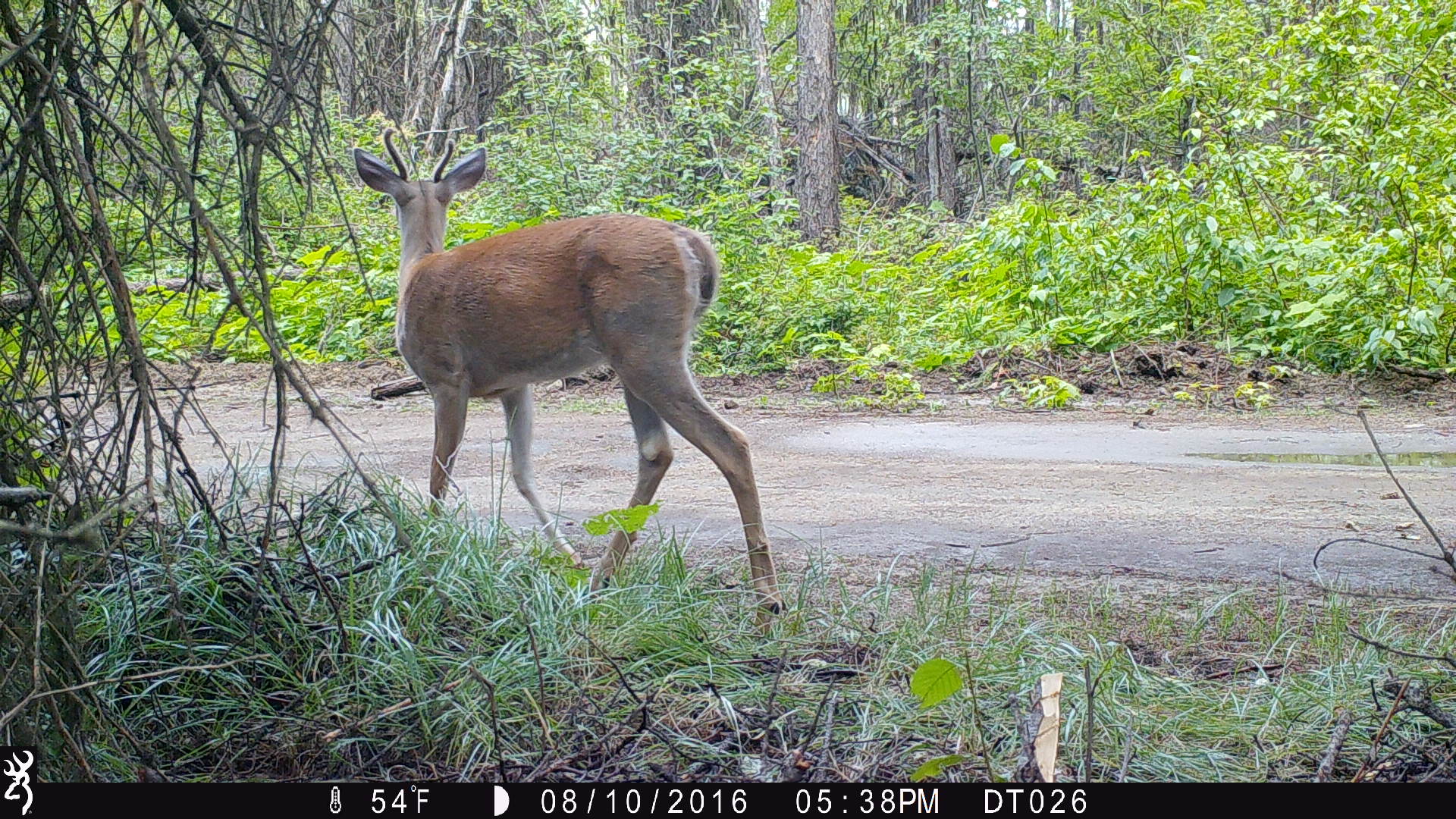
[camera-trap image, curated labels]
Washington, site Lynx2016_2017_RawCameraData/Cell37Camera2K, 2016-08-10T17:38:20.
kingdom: Animalia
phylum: Chordata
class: Mammalia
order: Artiodactyla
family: Cervidae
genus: Odocoileus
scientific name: Odocoileus virginianus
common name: white-tailed deer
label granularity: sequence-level